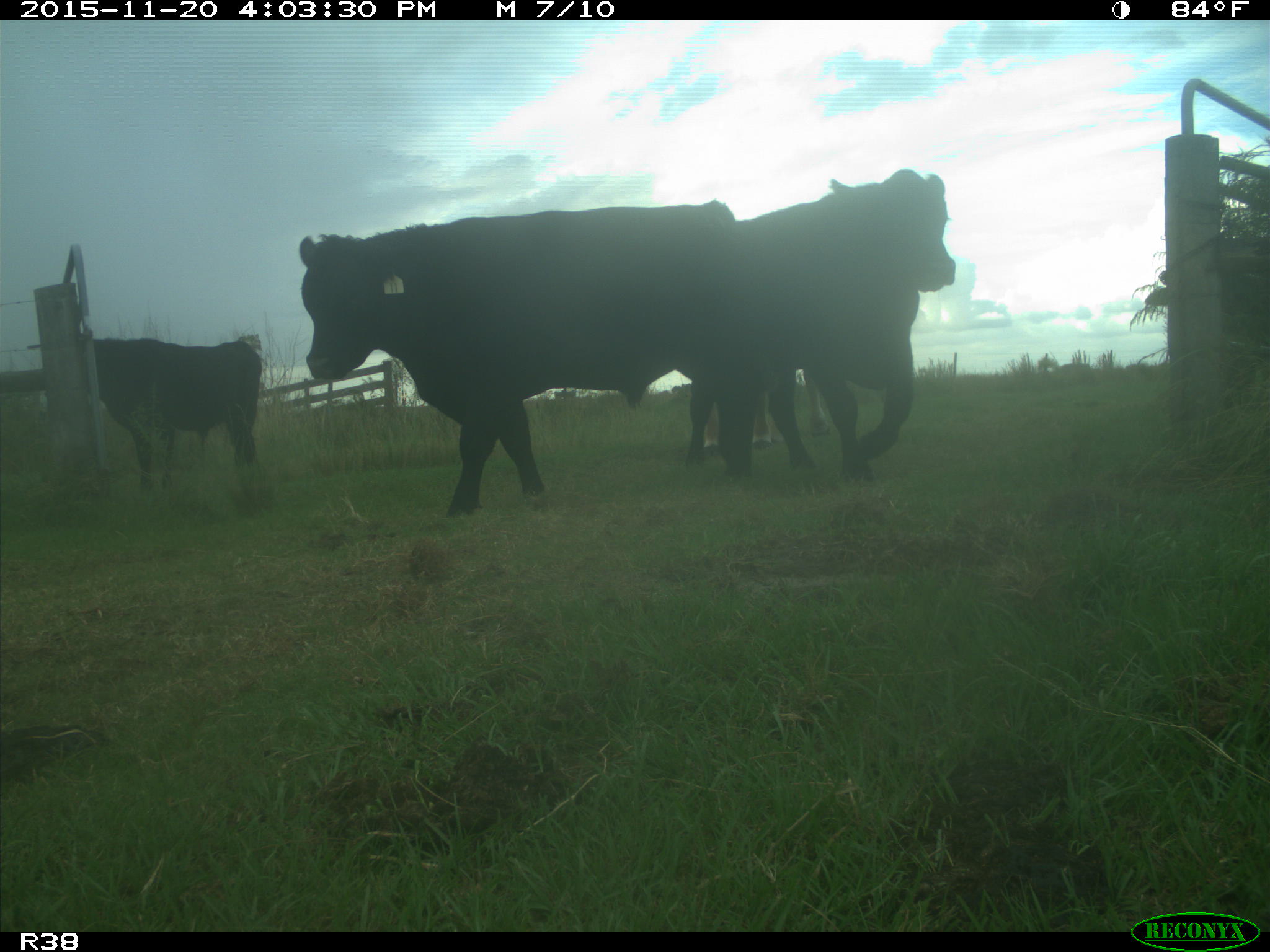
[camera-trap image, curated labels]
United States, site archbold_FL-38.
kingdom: Animalia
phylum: Chordata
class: Mammalia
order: Artiodactyla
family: Bovidae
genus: Bos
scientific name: Bos taurus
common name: domestic cow